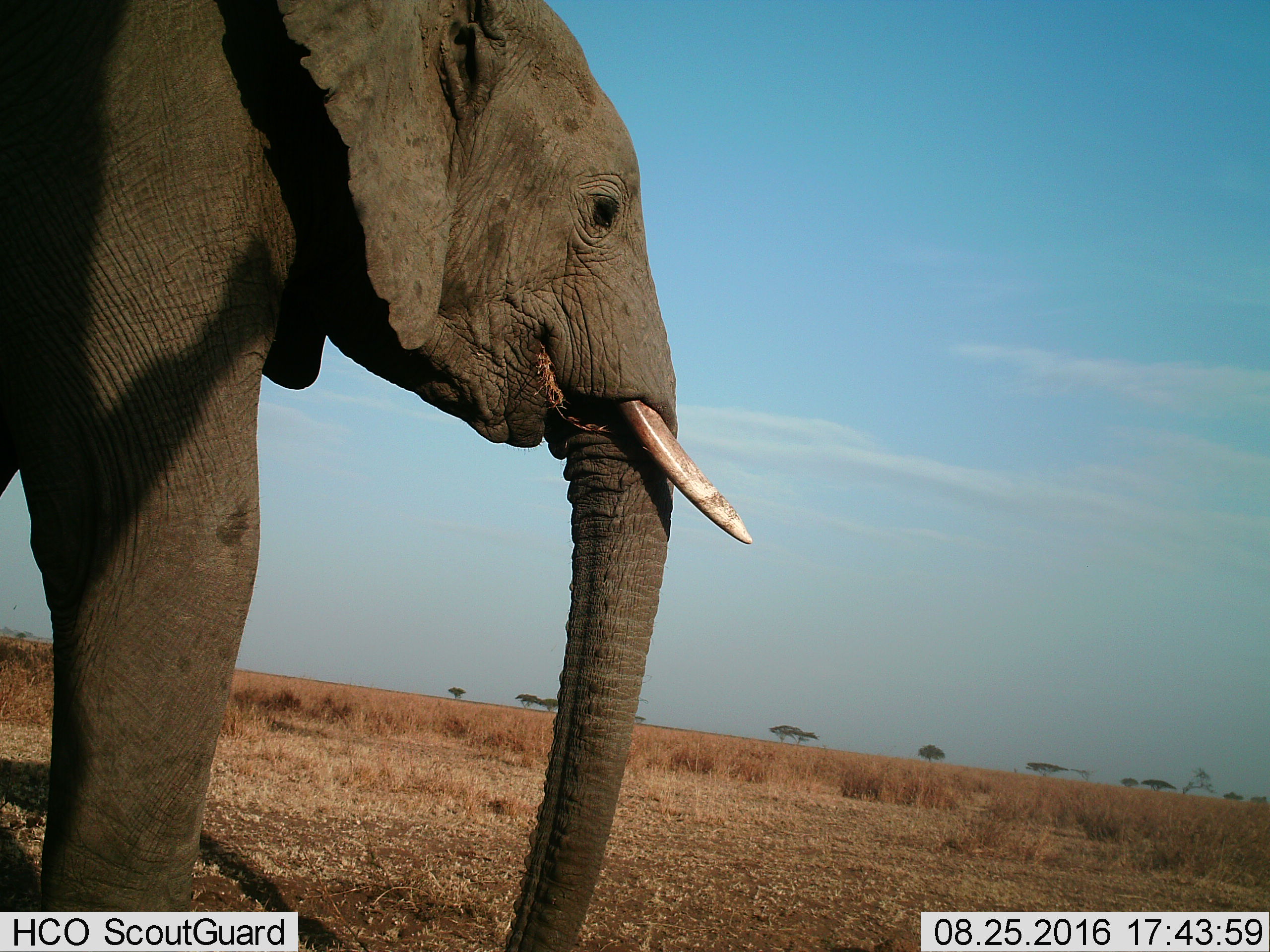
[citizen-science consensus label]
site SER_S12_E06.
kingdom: Animalia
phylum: Chordata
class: Mammalia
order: Proboscidea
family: Elephantidae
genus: Loxodonta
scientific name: Loxodonta africana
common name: african bush elephant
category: elephant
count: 1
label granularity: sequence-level